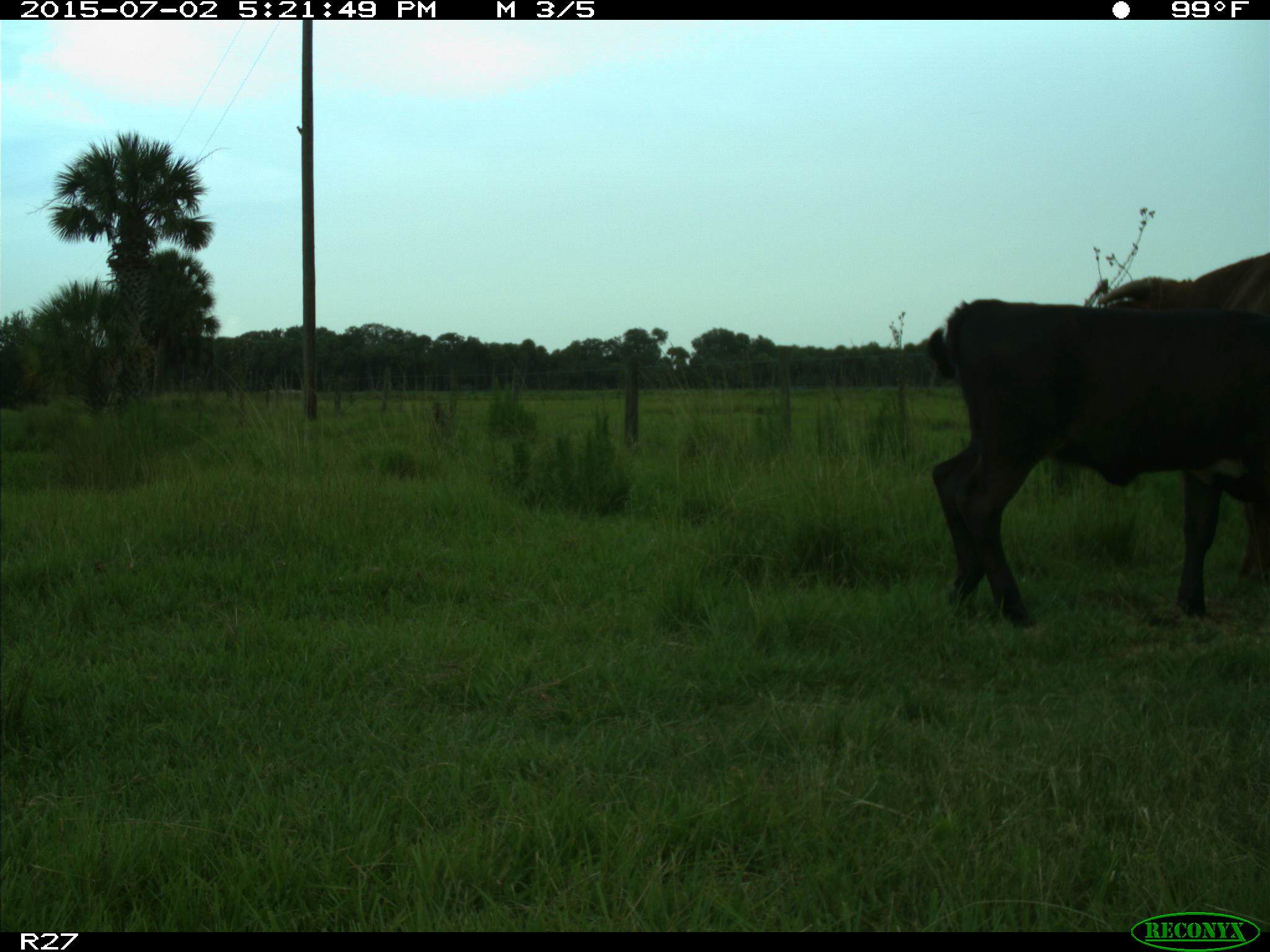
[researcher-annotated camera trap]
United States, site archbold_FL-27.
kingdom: Animalia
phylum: Chordata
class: Mammalia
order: Artiodactyla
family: Bovidae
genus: Bos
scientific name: Bos taurus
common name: domestic cow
Bos taurus (domestic cow).